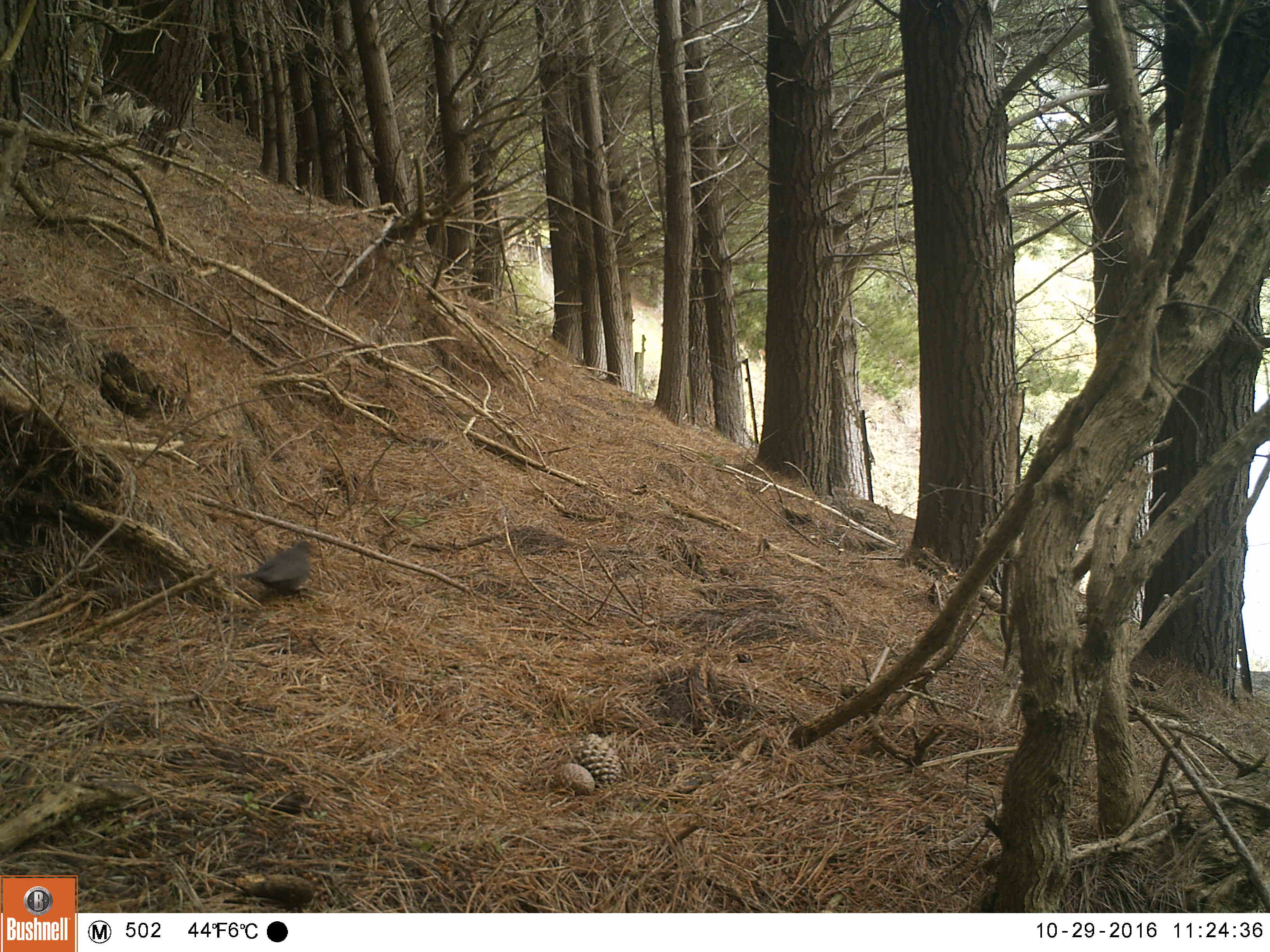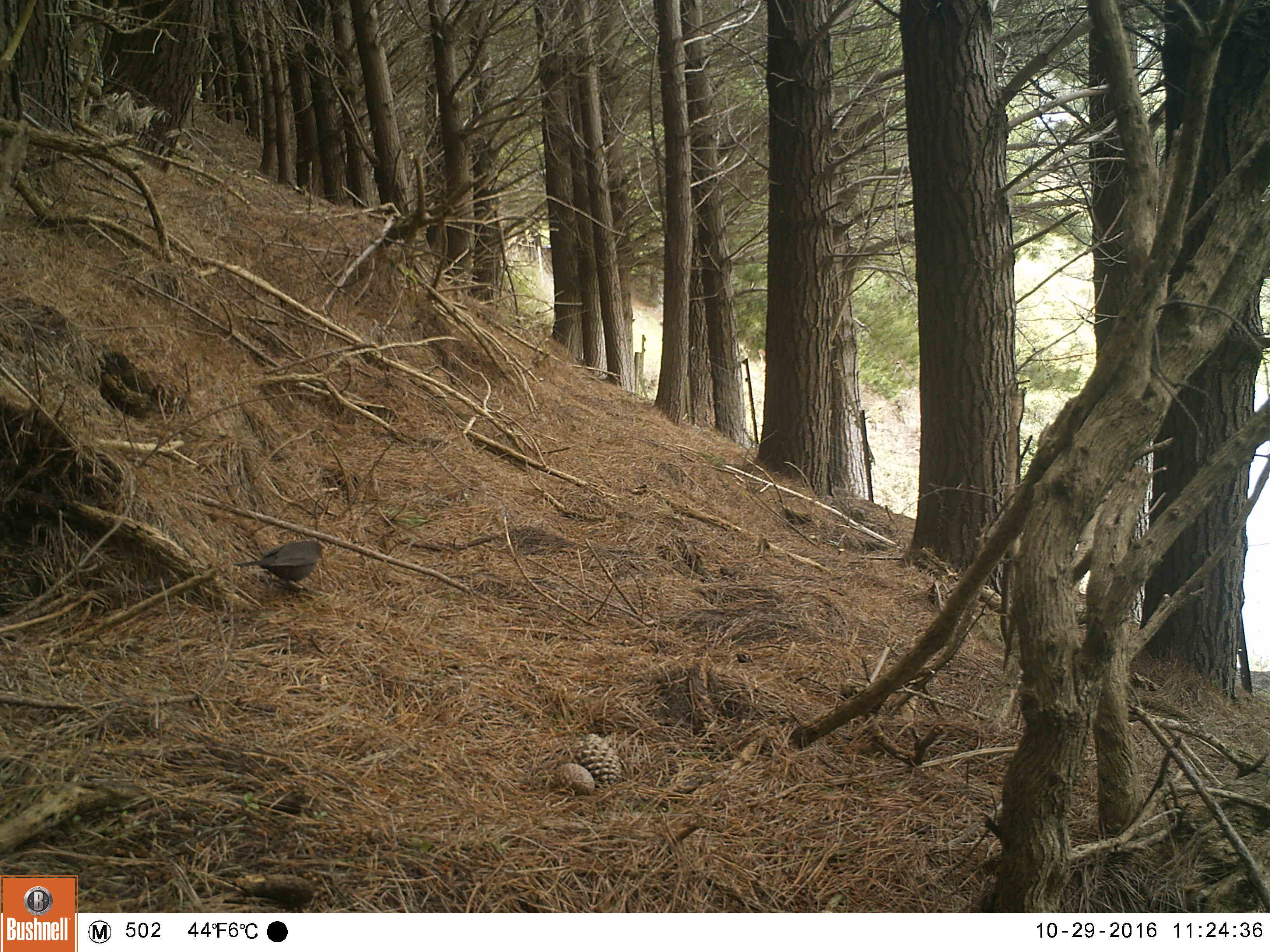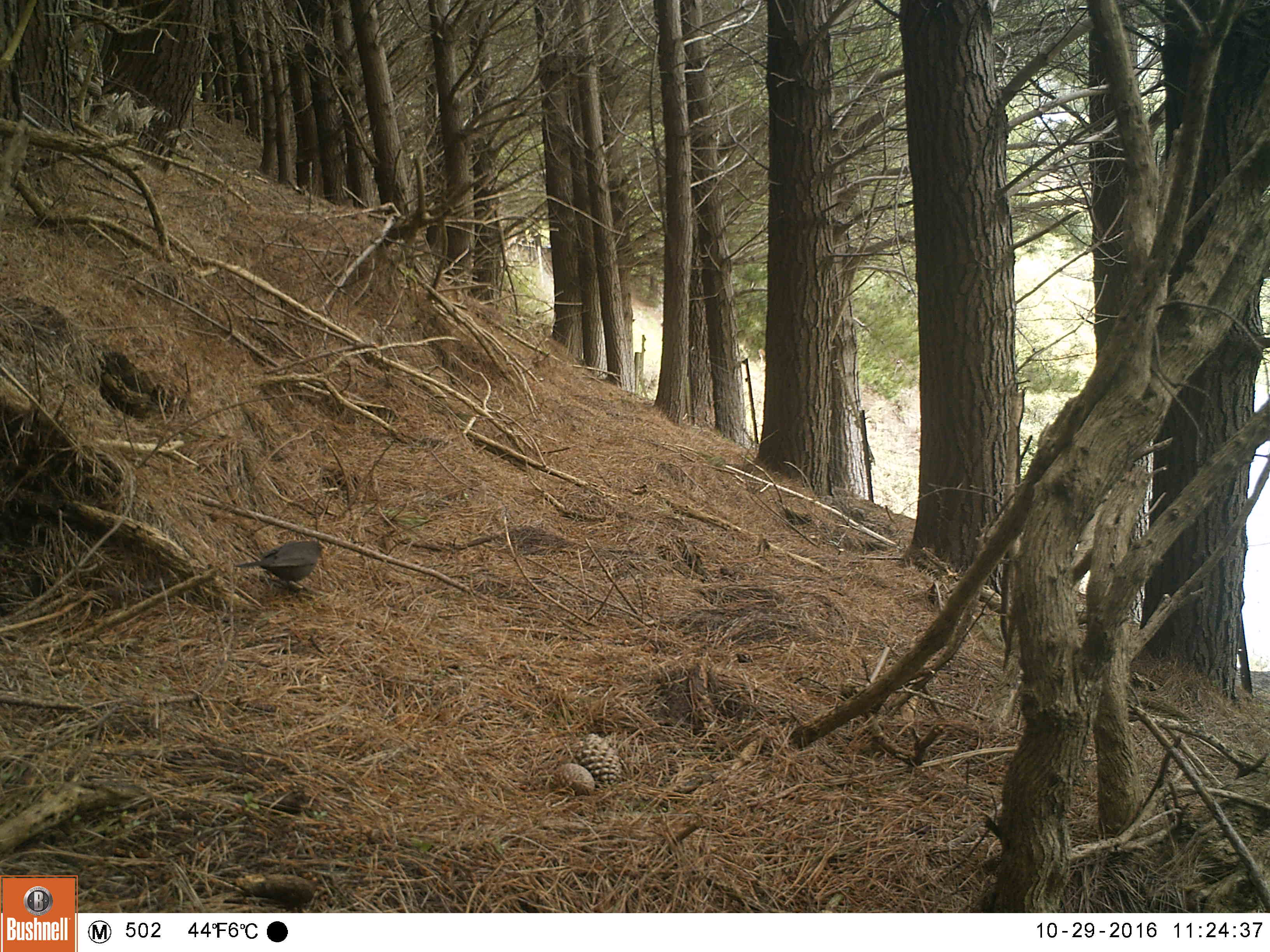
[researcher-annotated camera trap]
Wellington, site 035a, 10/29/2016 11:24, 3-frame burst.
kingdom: Animalia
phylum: Chordata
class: Aves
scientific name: Aves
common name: bird